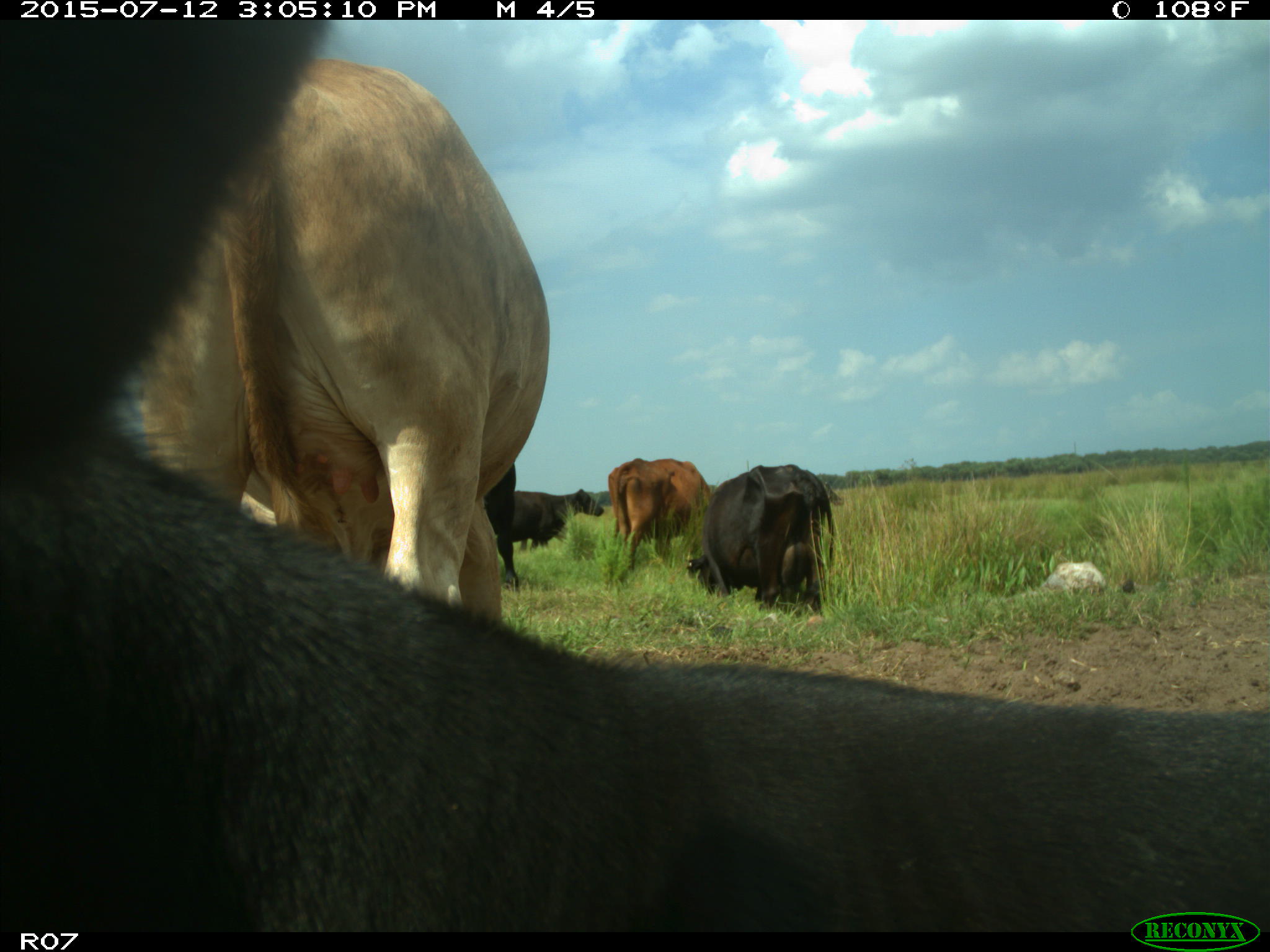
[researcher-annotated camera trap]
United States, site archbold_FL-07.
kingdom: Animalia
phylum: Chordata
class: Mammalia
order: Artiodactyla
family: Bovidae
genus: Bos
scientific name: Bos taurus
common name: domestic cow